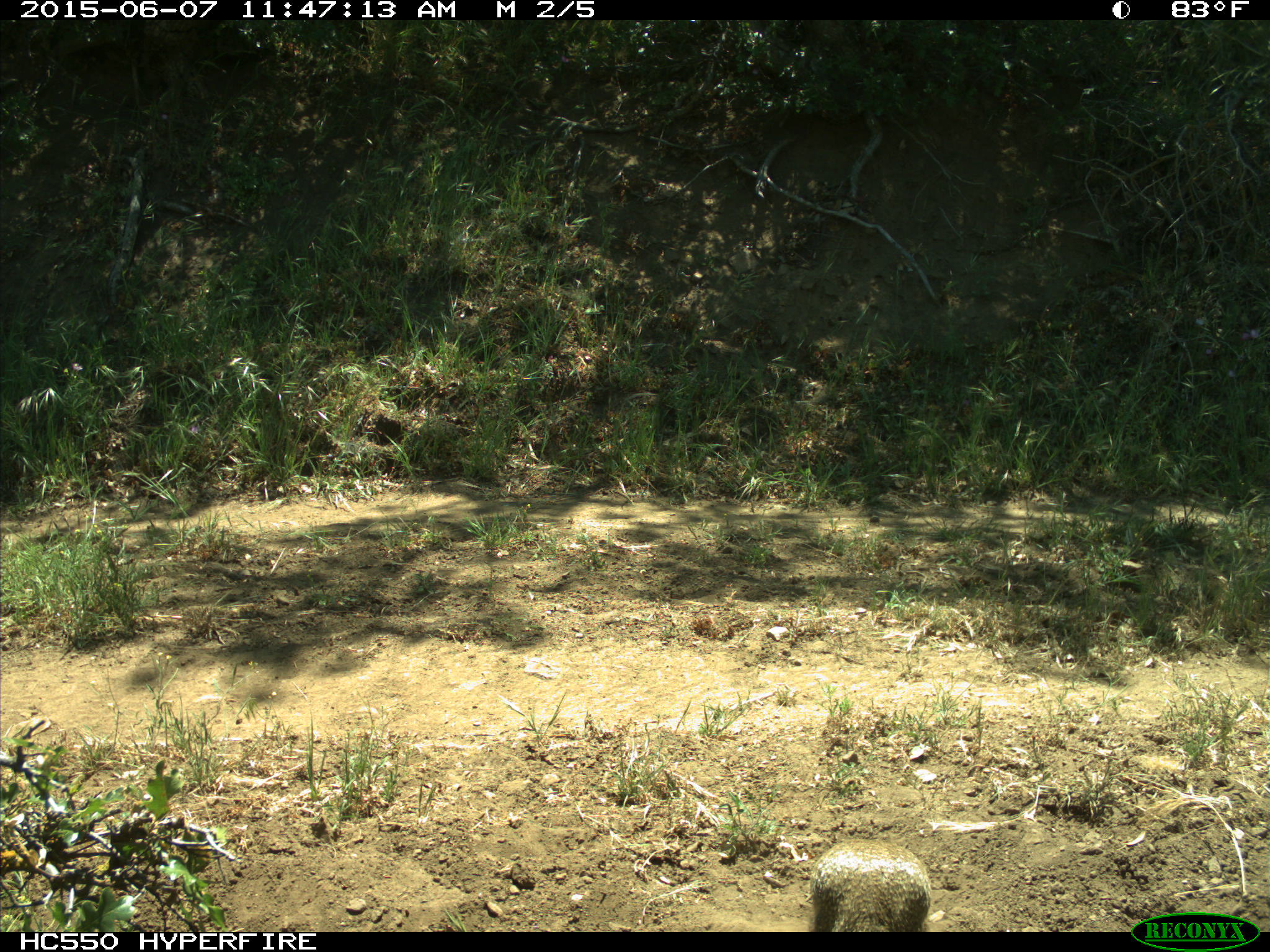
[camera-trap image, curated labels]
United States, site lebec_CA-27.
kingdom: Animalia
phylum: Chordata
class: Mammalia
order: Rodentia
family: Sciuridae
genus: Otospermophilus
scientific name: Otospermophilus beecheyi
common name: california ground squirrel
Otospermophilus beecheyi (california ground squirrel).